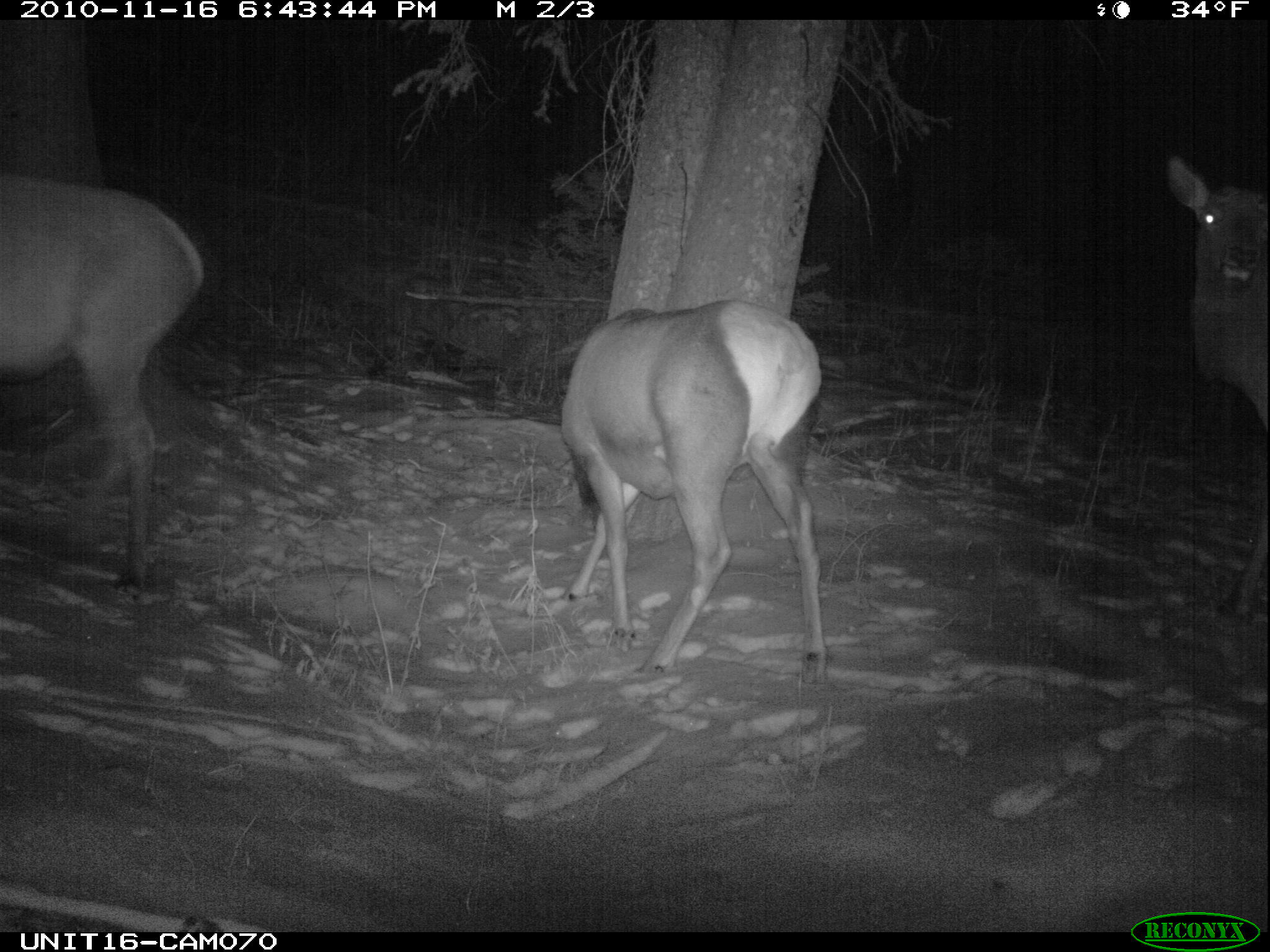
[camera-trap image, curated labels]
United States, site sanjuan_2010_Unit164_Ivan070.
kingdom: Animalia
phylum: Chordata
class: Mammalia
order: Artiodactyla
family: Cervidae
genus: Cervus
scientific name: Cervus elaphus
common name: red deer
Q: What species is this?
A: Cervus elaphus (red deer).